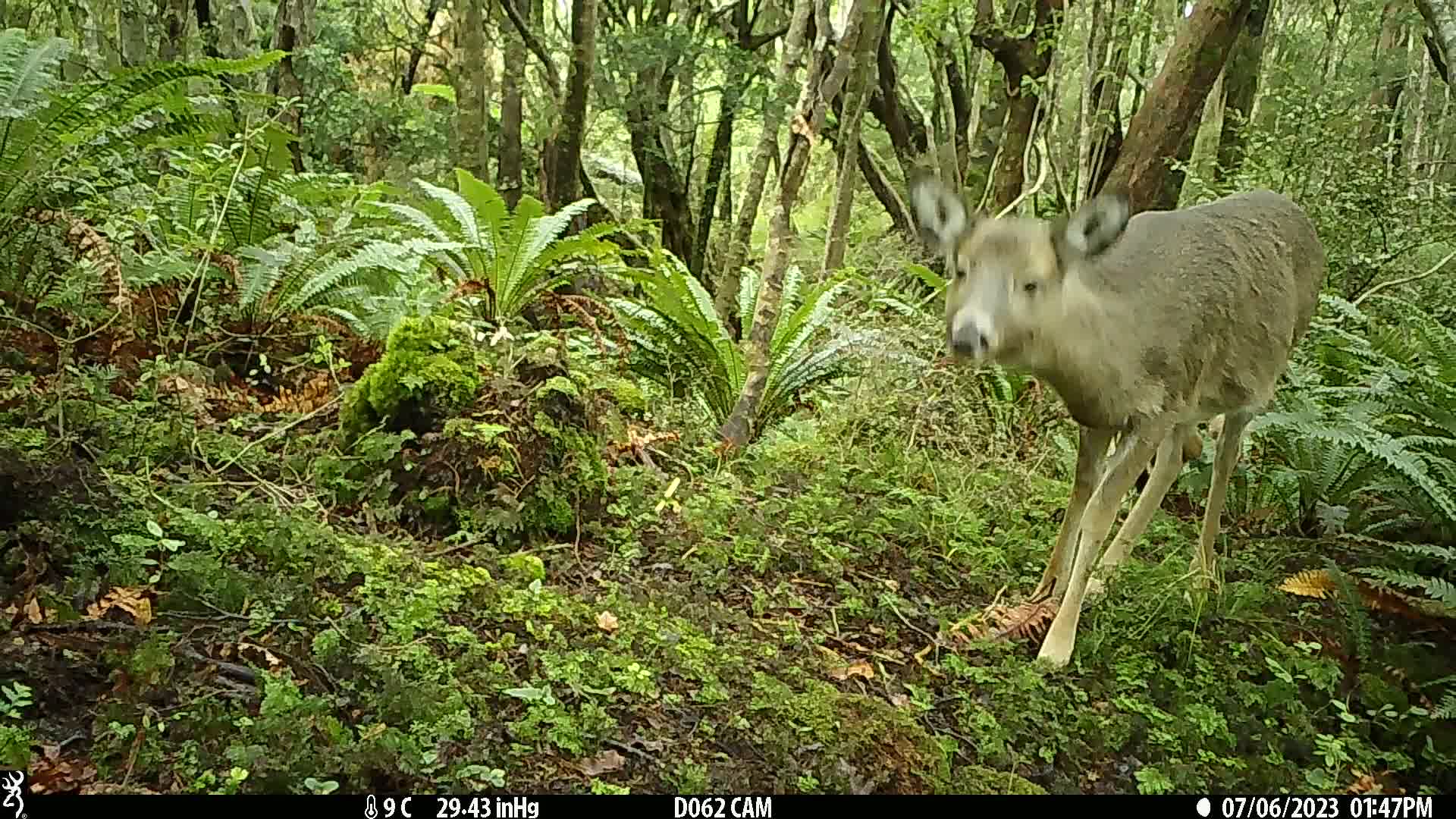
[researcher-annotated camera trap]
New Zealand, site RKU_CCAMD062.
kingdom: Animalia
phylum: Chordata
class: Mammalia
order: Artiodactyla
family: Cervidae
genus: Odocoileus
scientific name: Odocoileus virginianus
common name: white-tailed deer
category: white tailed deer